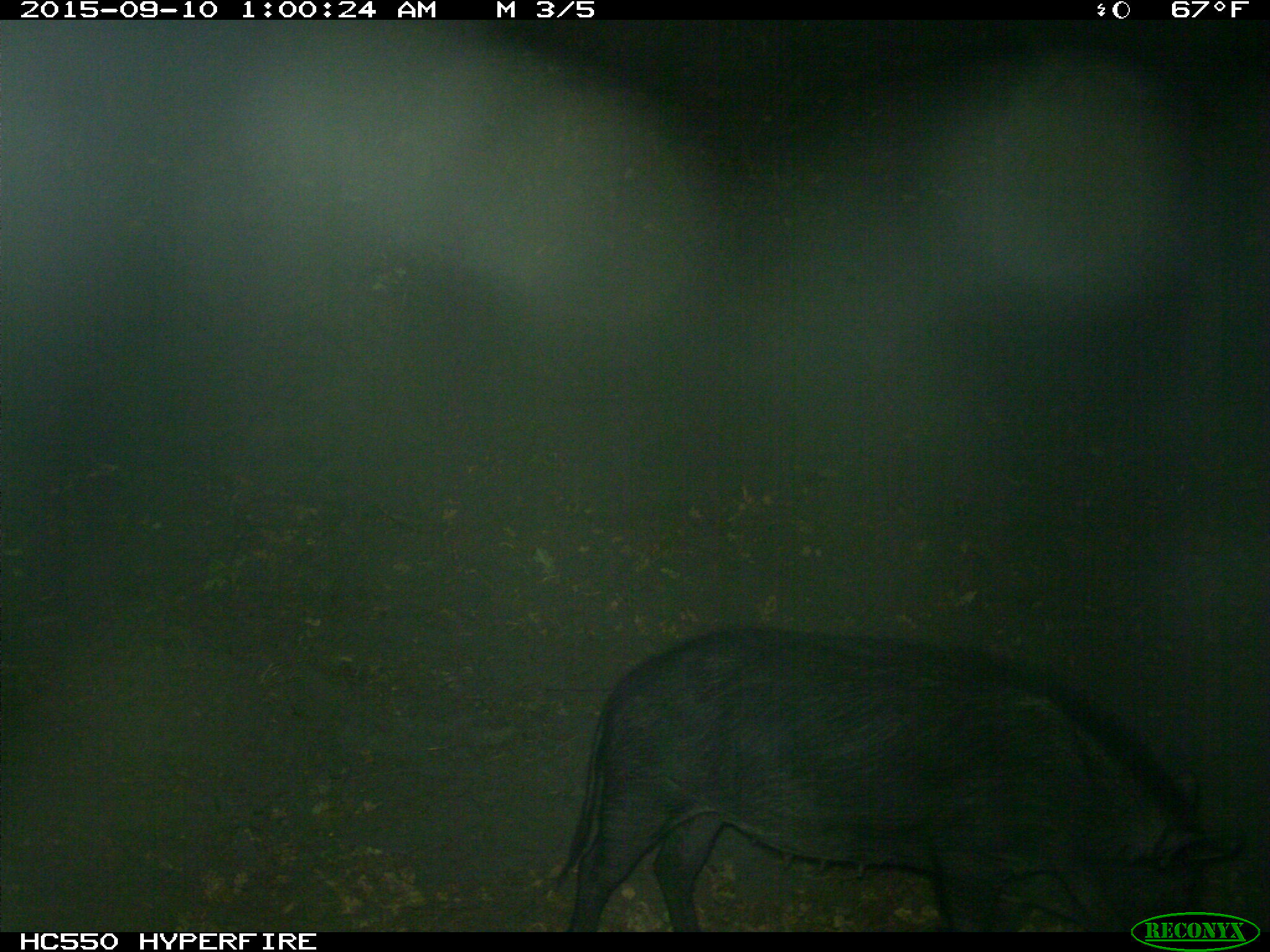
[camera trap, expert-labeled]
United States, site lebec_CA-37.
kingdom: Animalia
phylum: Chordata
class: Mammalia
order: Artiodactyla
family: Suidae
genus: Sus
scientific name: Sus scrofa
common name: wild boar